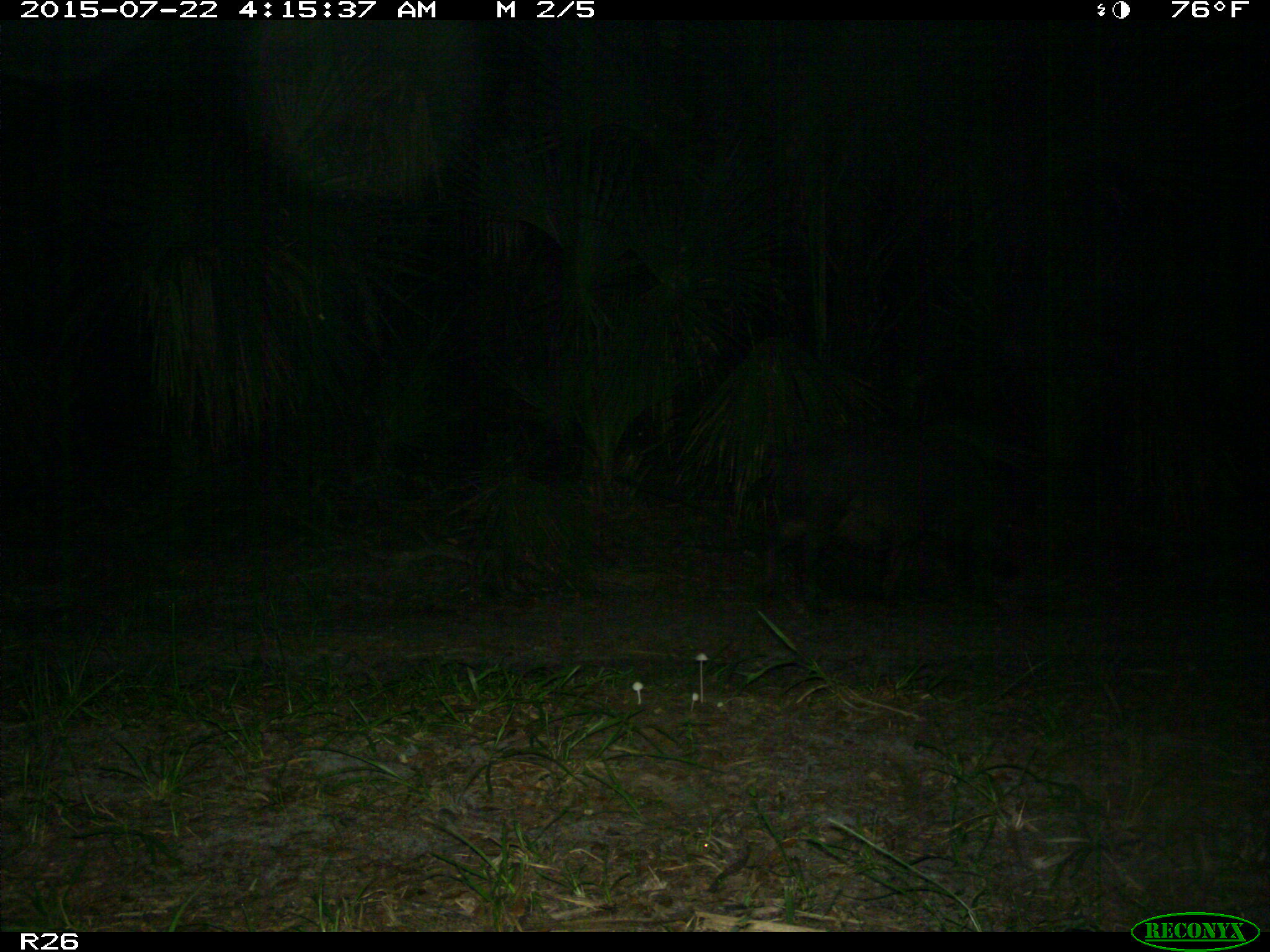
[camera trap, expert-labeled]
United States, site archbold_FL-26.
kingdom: Animalia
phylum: Chordata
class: Mammalia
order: Artiodactyla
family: Suidae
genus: Sus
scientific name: Sus scrofa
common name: wild boar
Sus scrofa (wild boar).